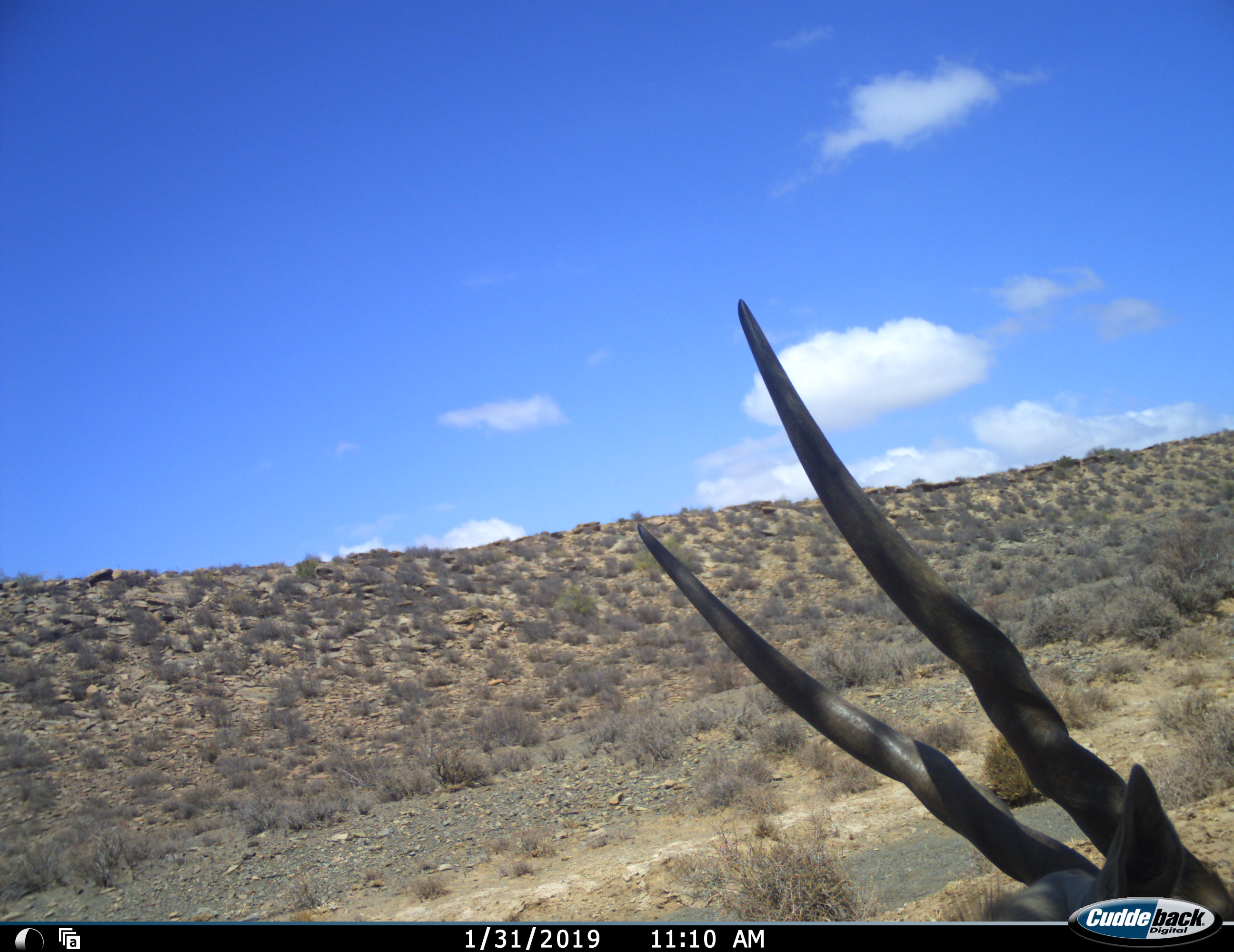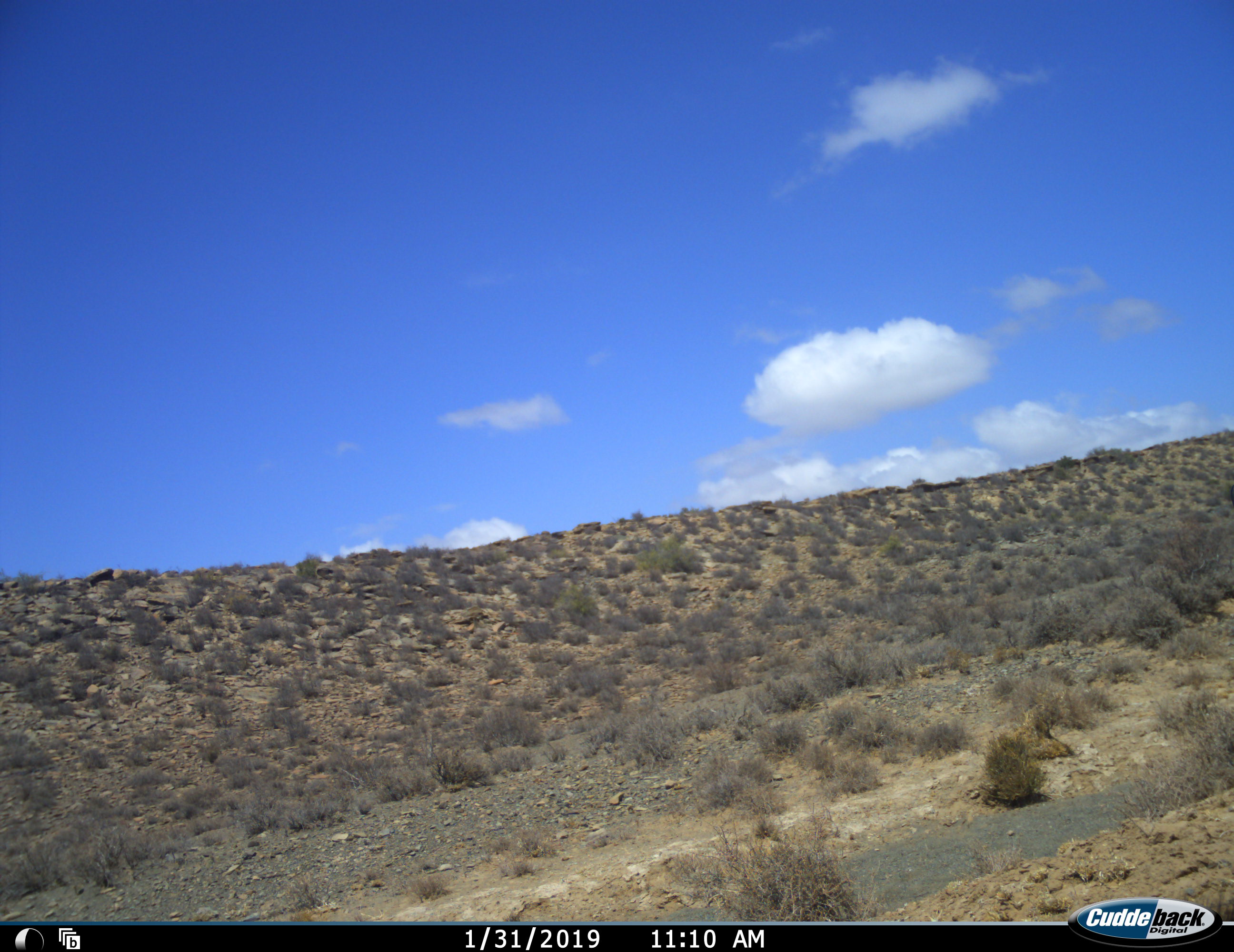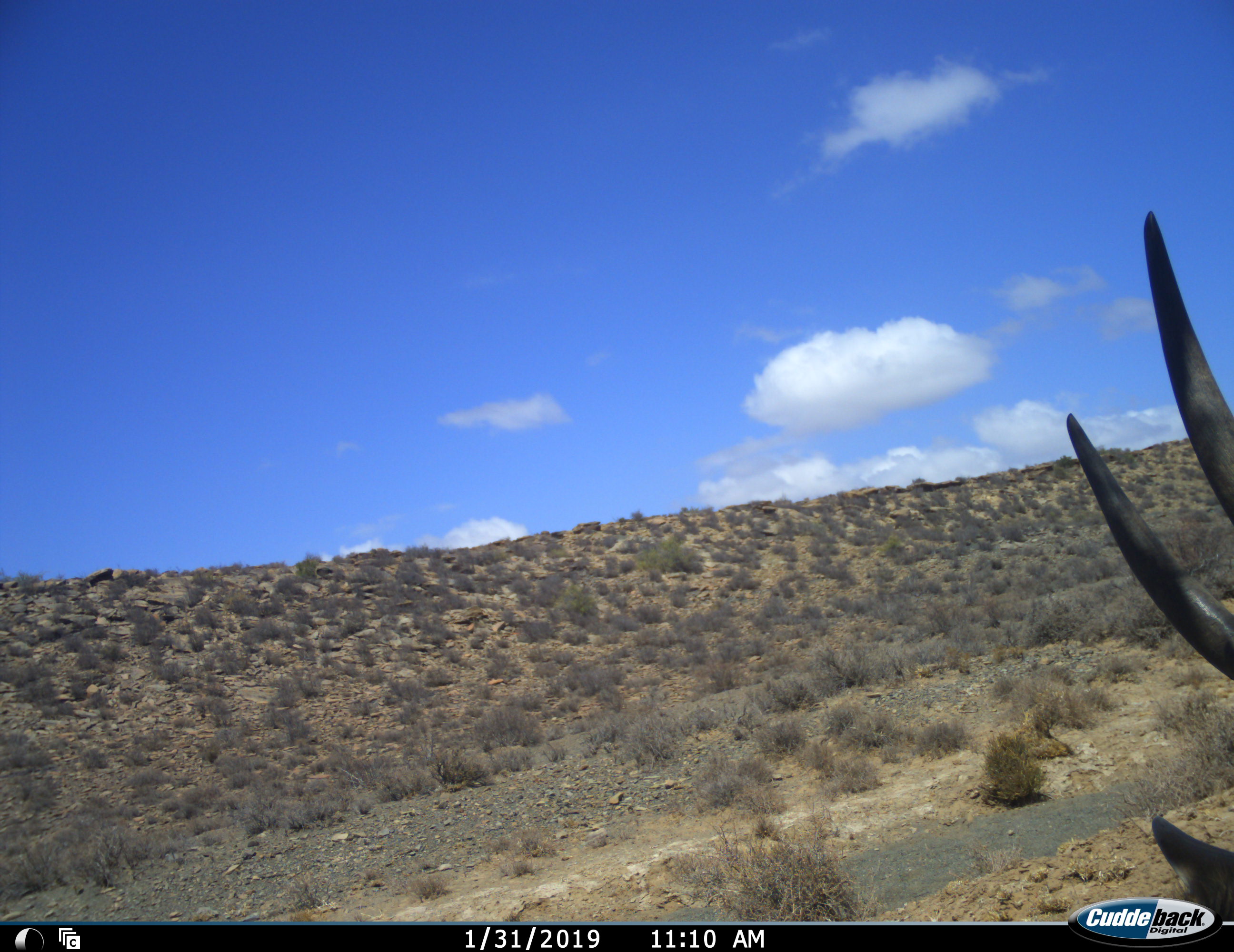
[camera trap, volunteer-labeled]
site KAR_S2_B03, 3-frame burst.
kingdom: Animalia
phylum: Chordata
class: Mammalia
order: Artiodactyla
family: Bovidae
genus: Tragelaphus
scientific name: Tragelaphus oryx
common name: eland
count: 1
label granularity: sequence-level